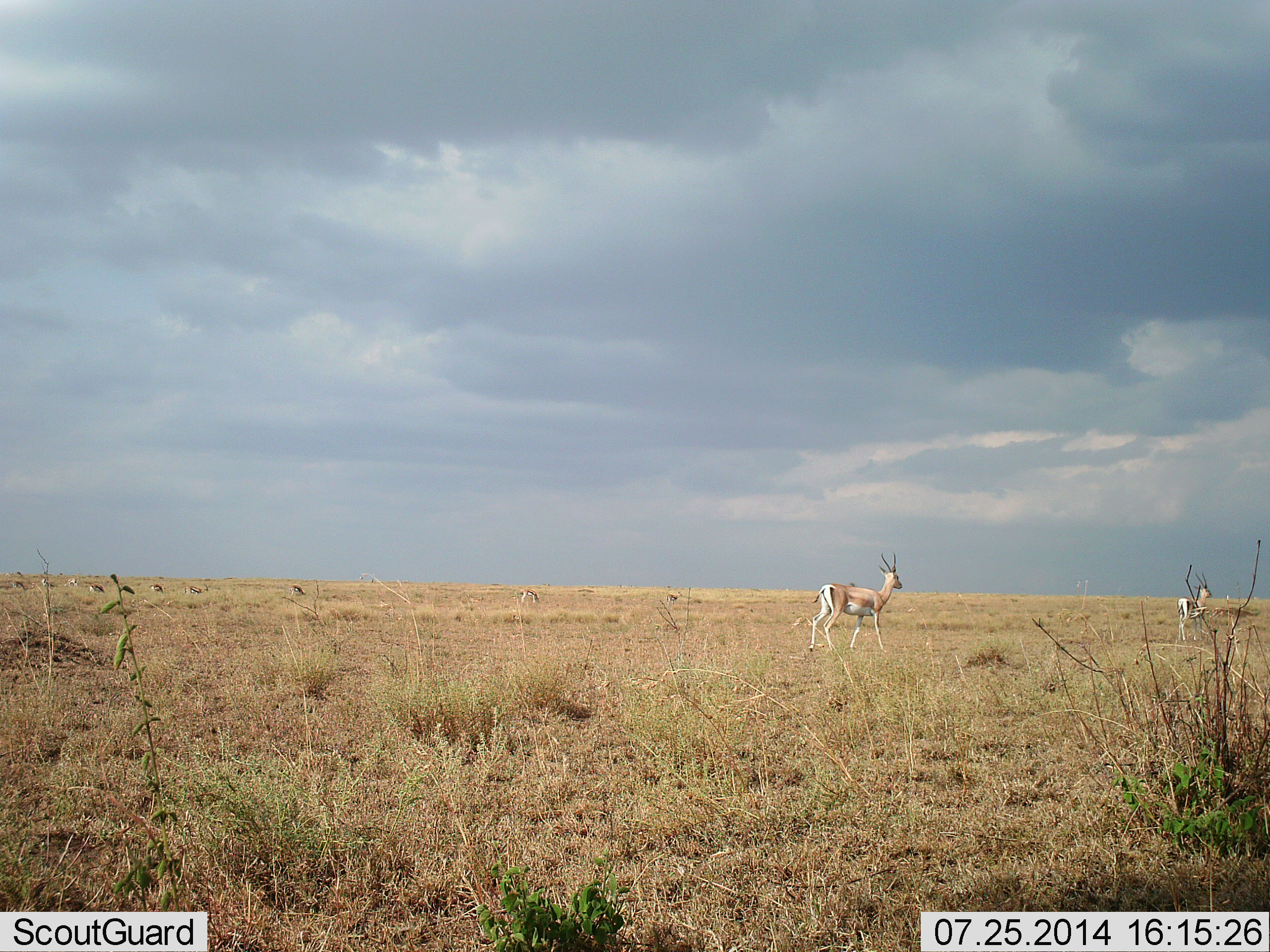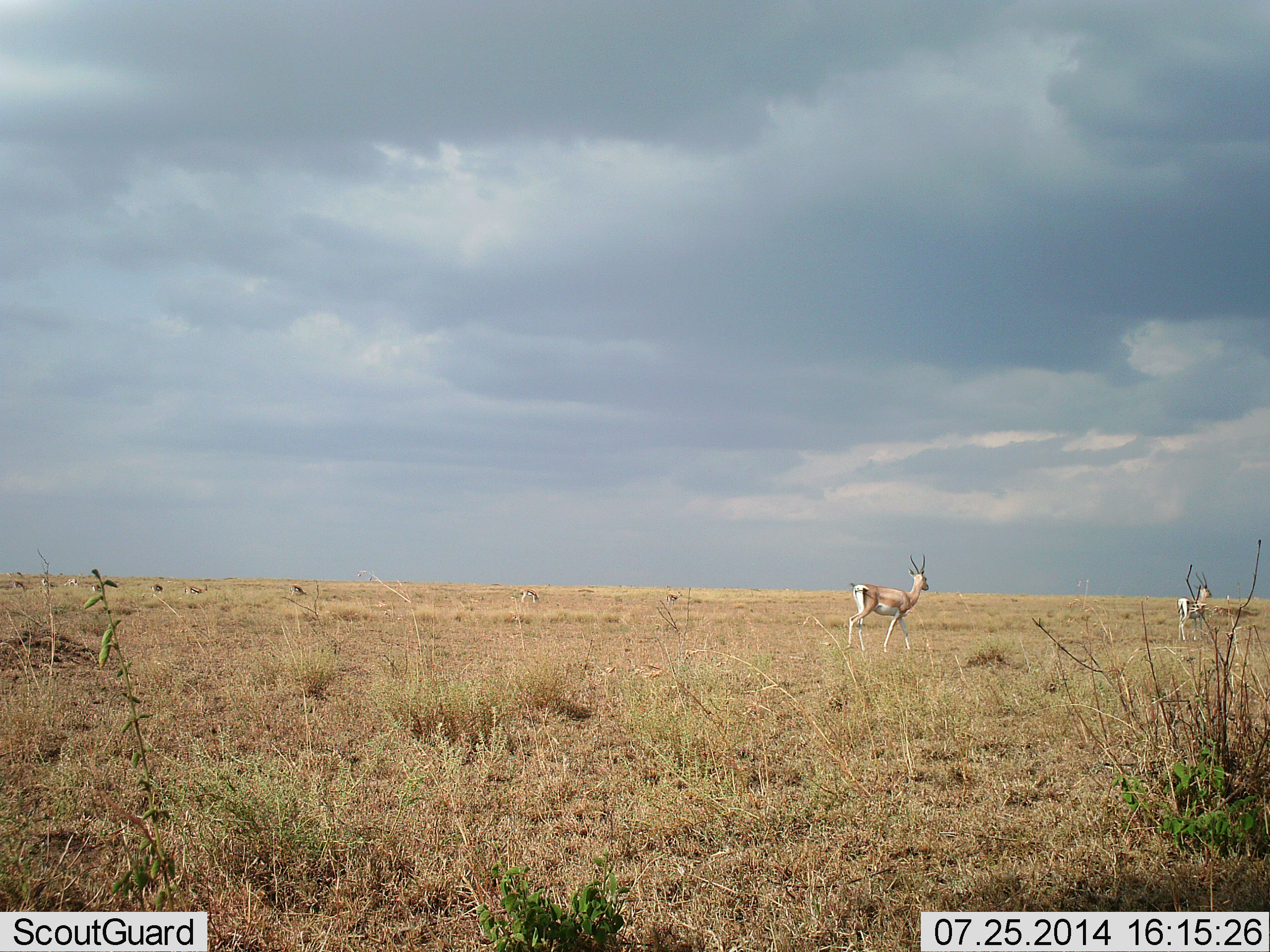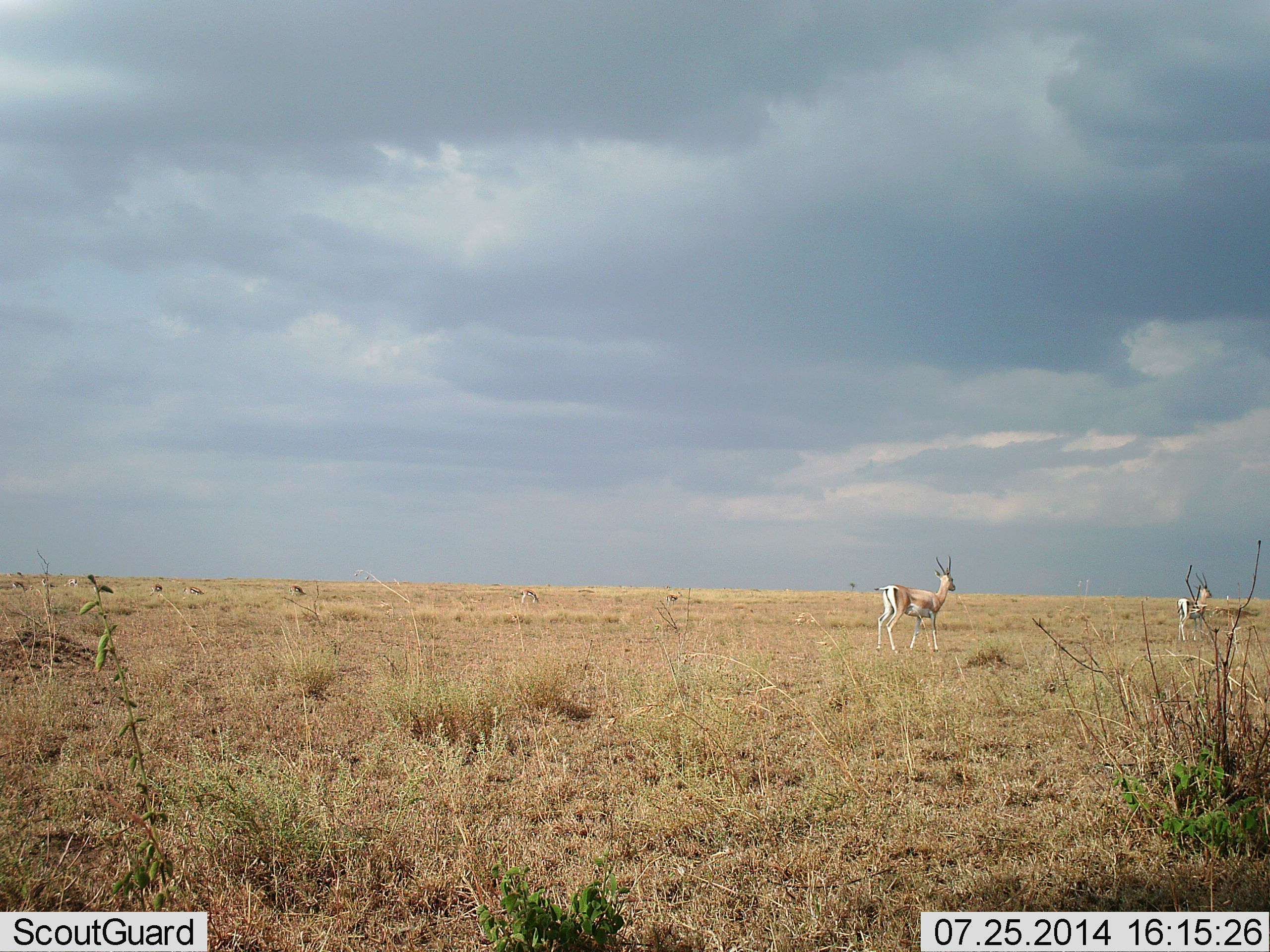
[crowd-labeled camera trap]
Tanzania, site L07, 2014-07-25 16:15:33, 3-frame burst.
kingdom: Animalia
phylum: Chordata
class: Mammalia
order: Artiodactyla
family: Bovidae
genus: Nanger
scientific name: Nanger granti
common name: grant's gazelle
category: gazellegrants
Gazellegrants (grant's gazelle) (Nanger granti), count 2. Behavior (volunteer vote fractions): standing 36%, resting 0%, moving 100%, interacting 9%. Young present (vote fraction): 0%. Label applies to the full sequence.